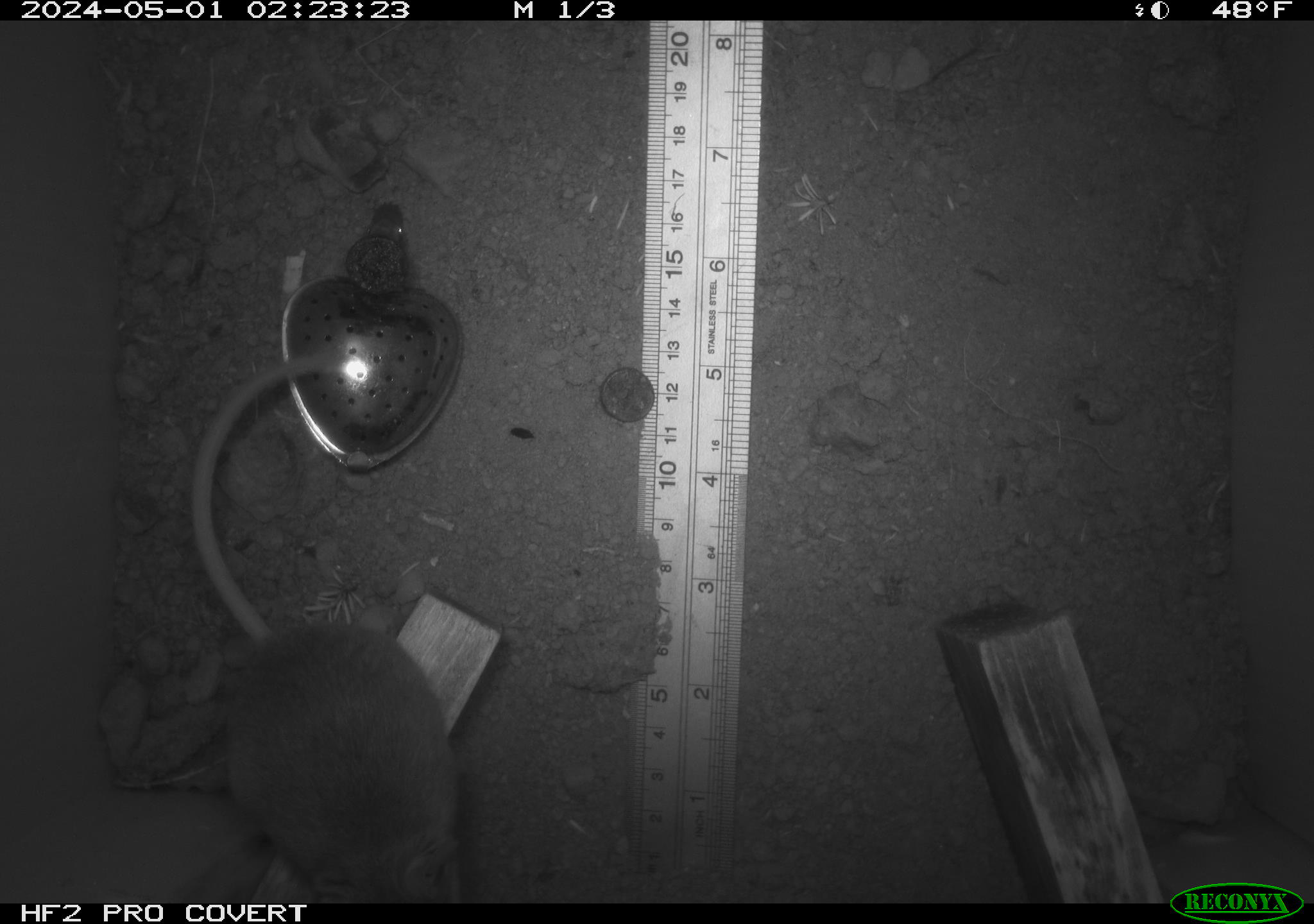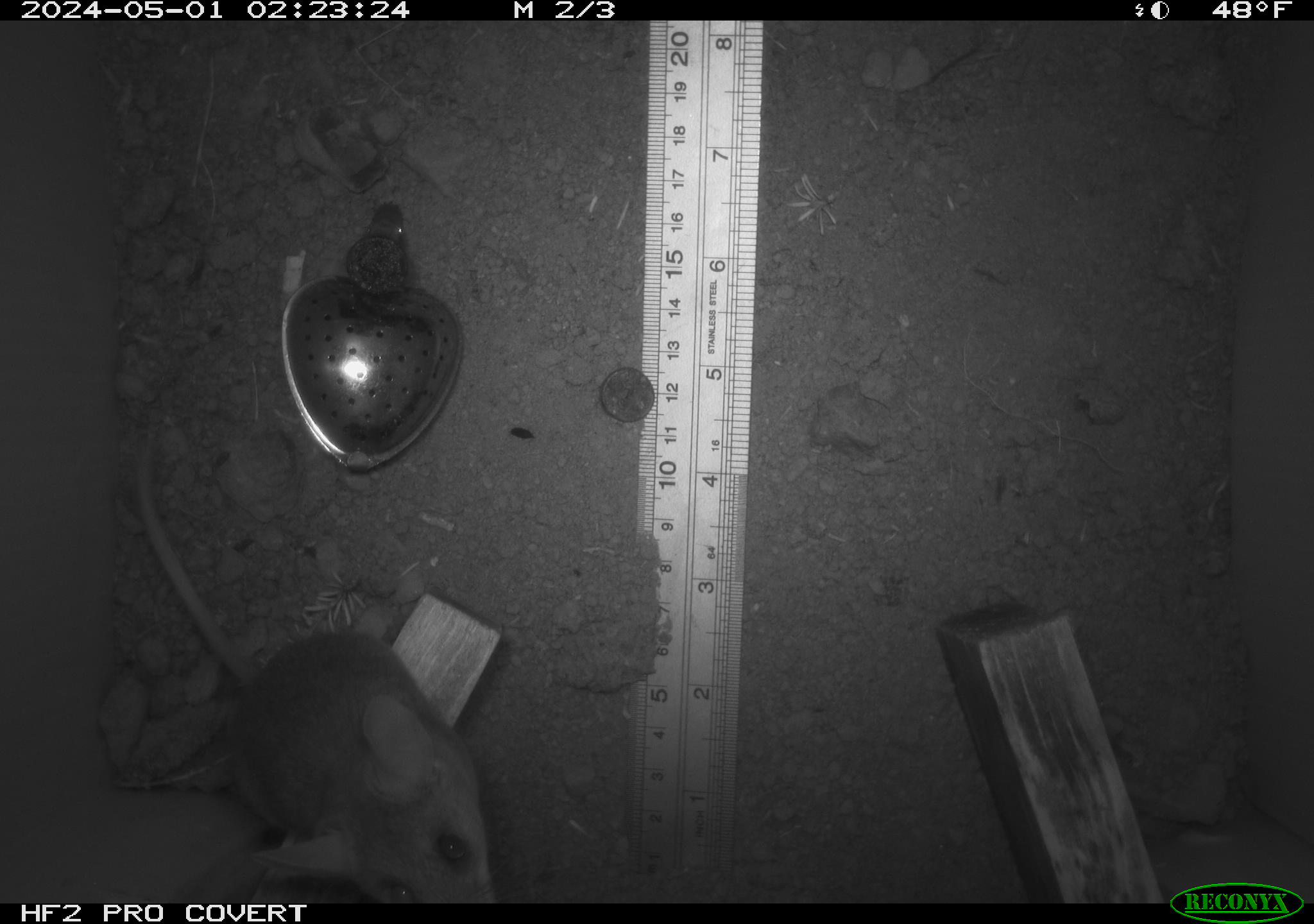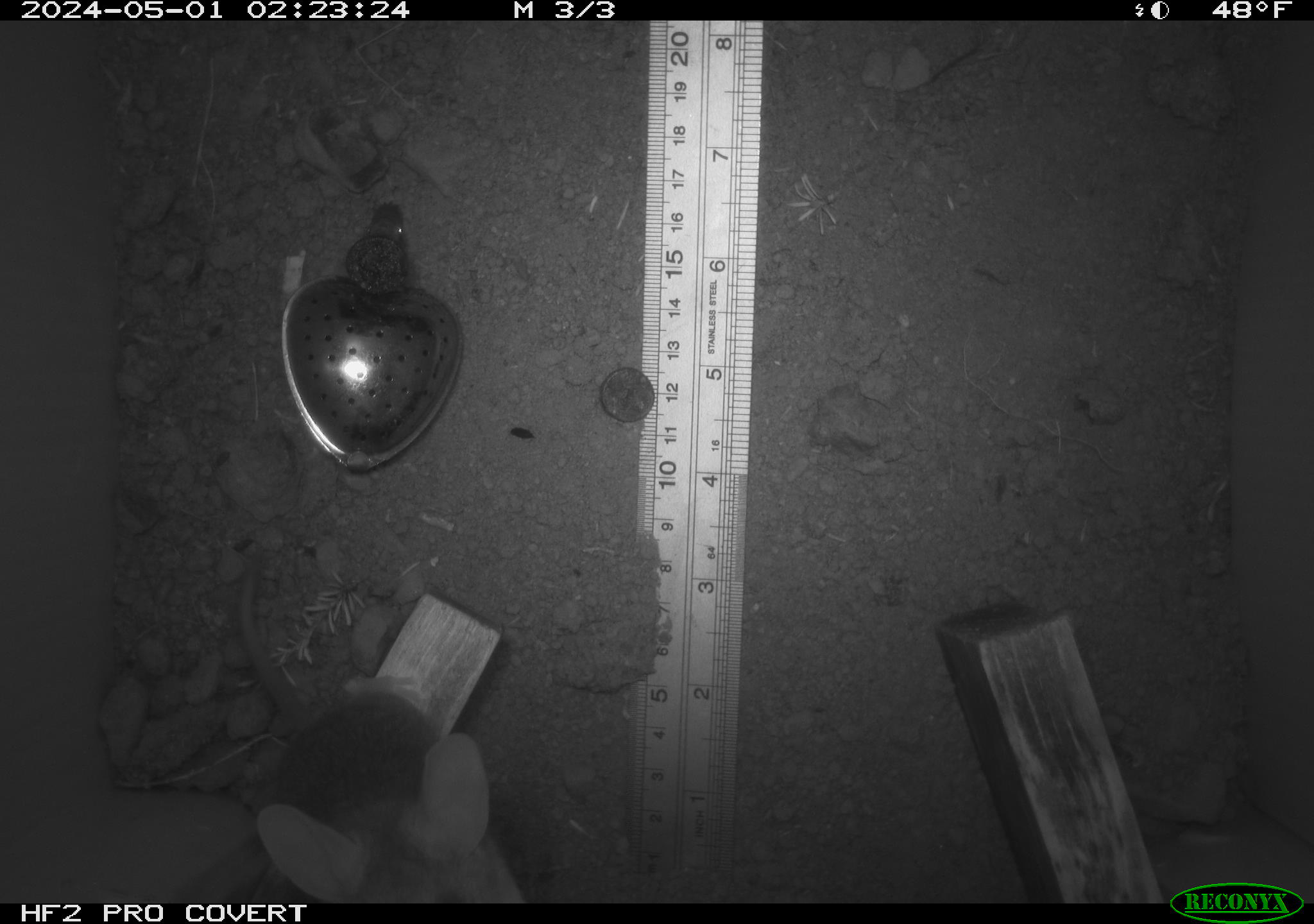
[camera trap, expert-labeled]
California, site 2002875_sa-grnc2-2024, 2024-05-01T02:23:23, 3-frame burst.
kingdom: Animalia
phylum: Chordata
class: Mammalia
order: Rodentia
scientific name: Rodentia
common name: rodent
Rodent (Rodentia).